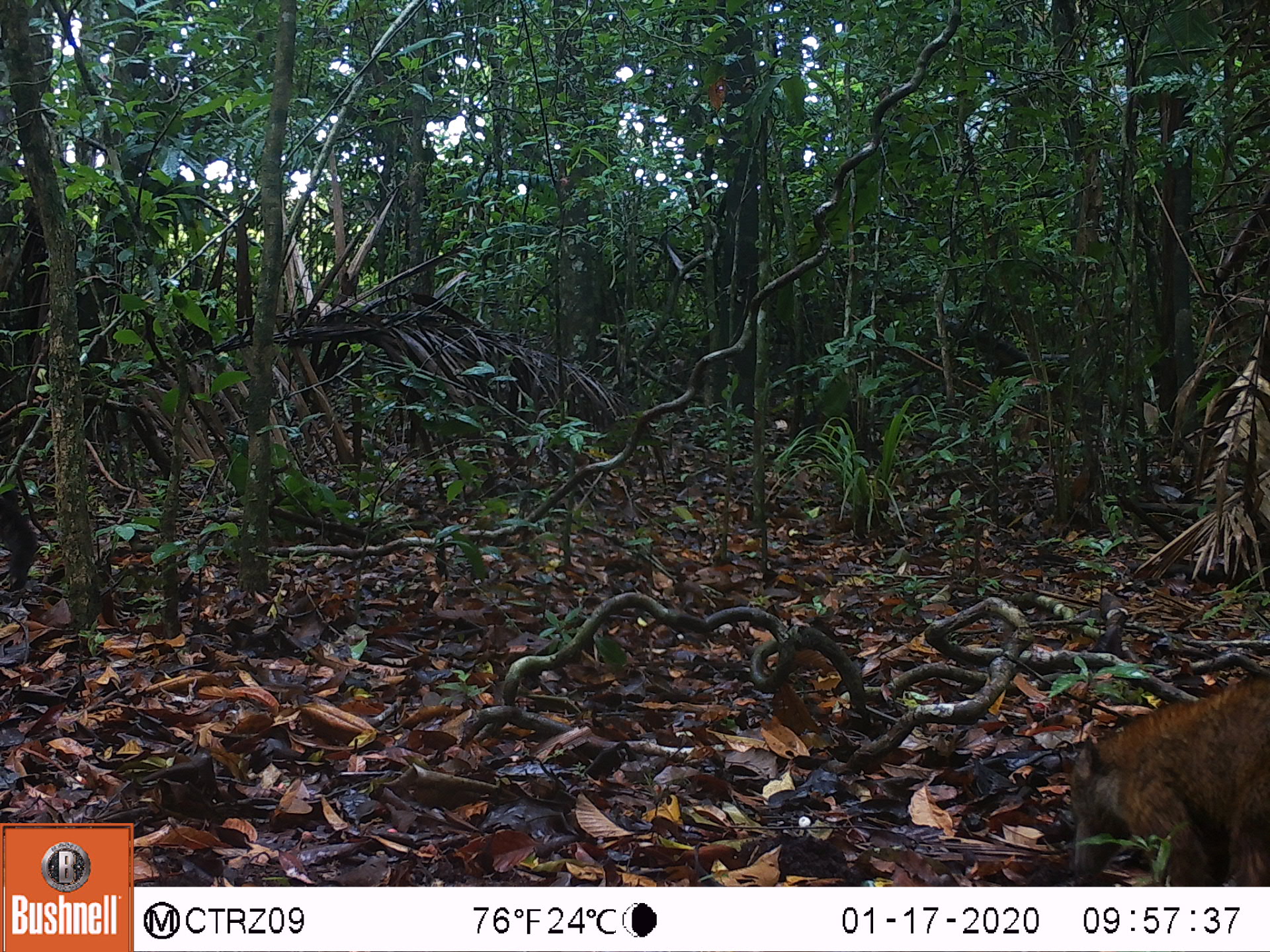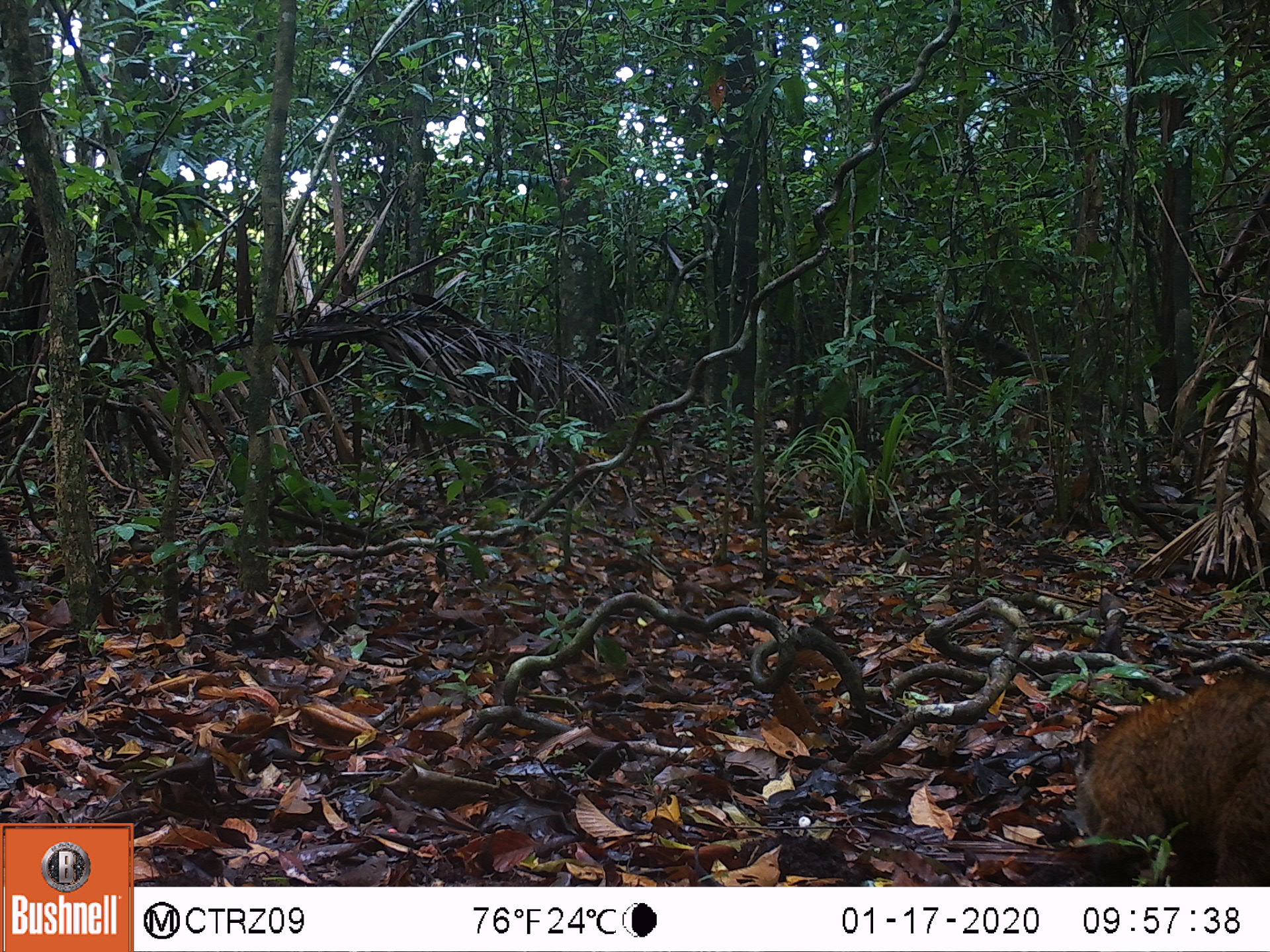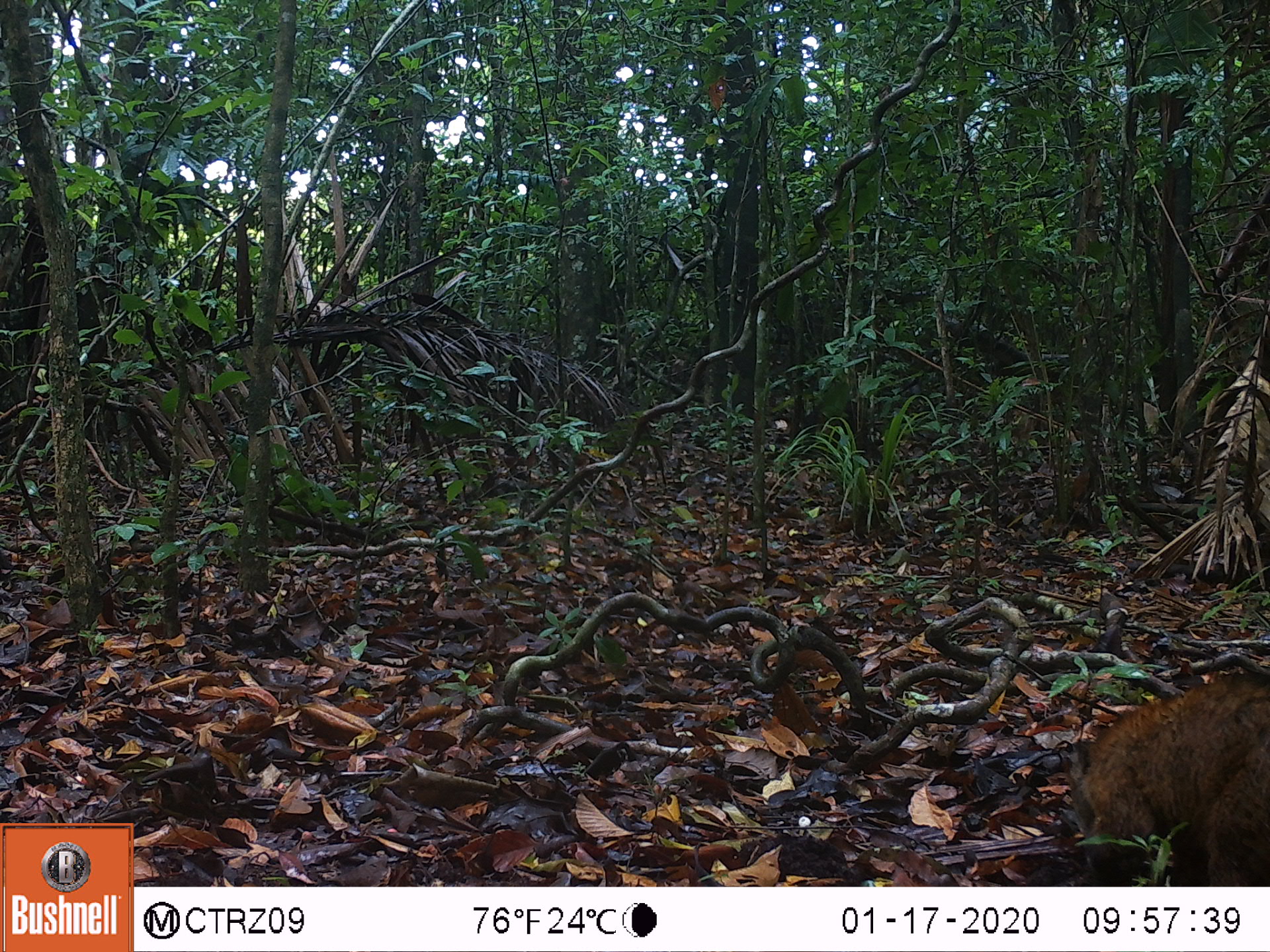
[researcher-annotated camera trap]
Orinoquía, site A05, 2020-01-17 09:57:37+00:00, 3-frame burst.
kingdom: Animalia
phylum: Chordata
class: Mammalia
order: Carnivora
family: Procyonidae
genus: Nasua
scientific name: Nasua nasua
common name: south american coati